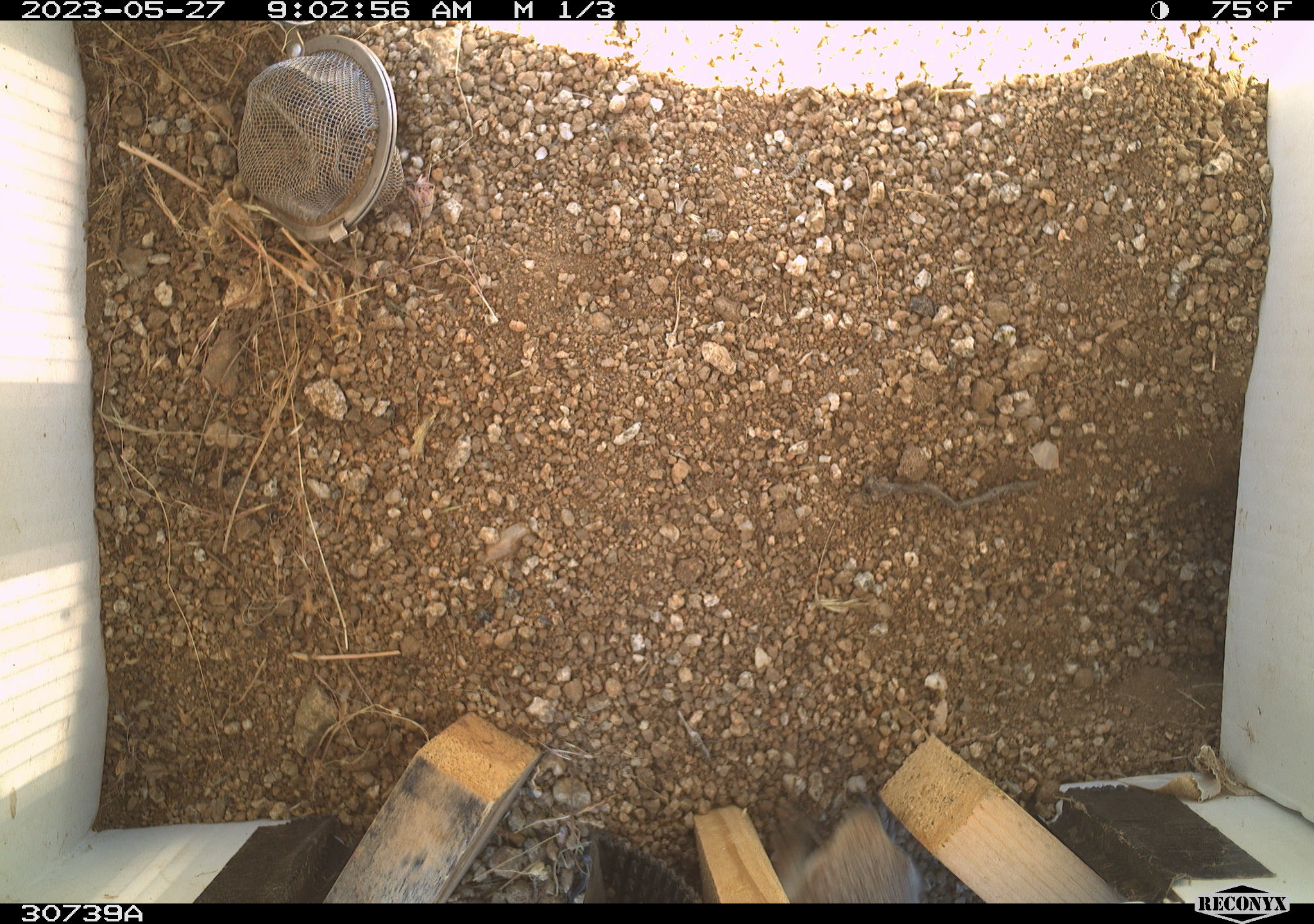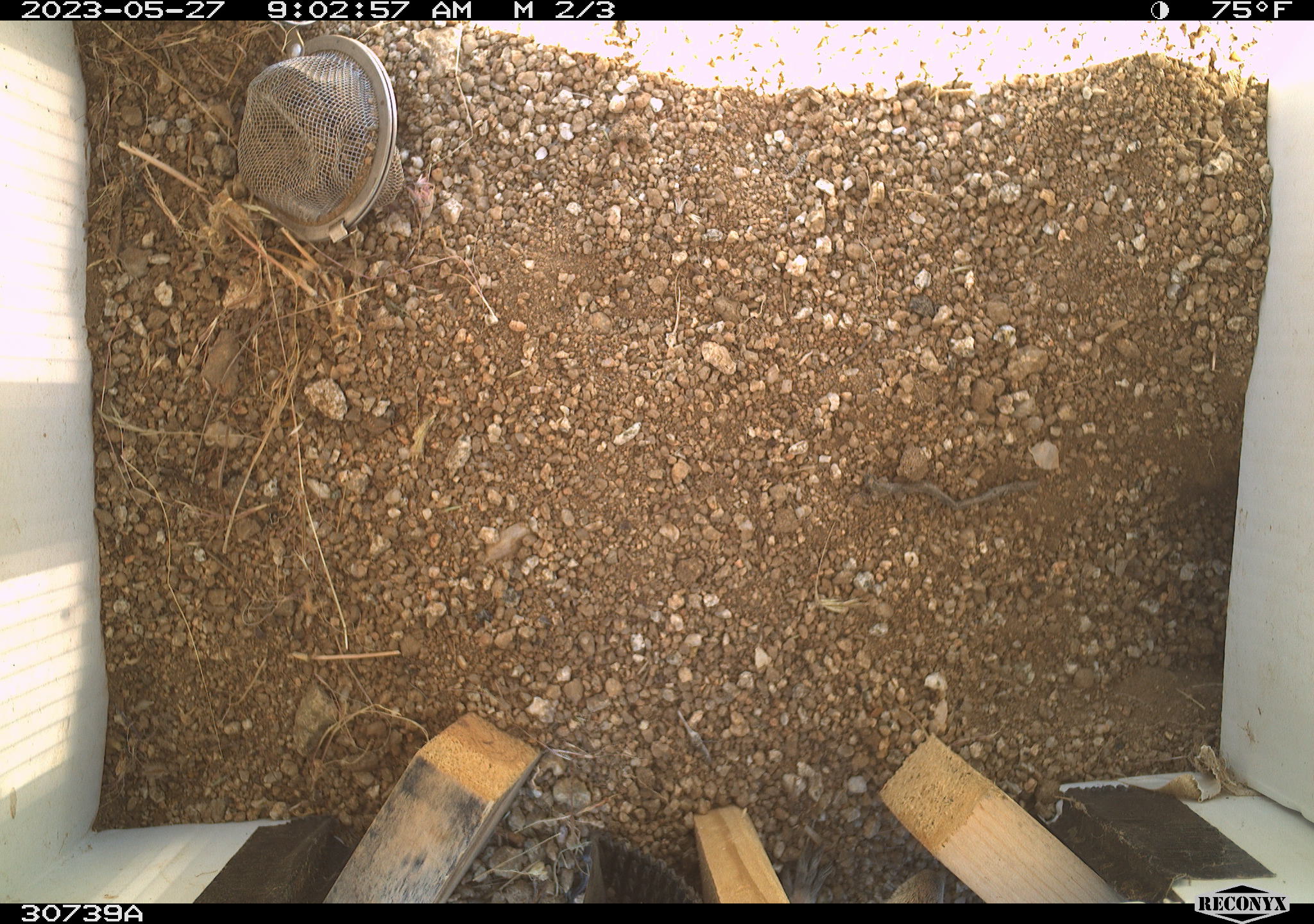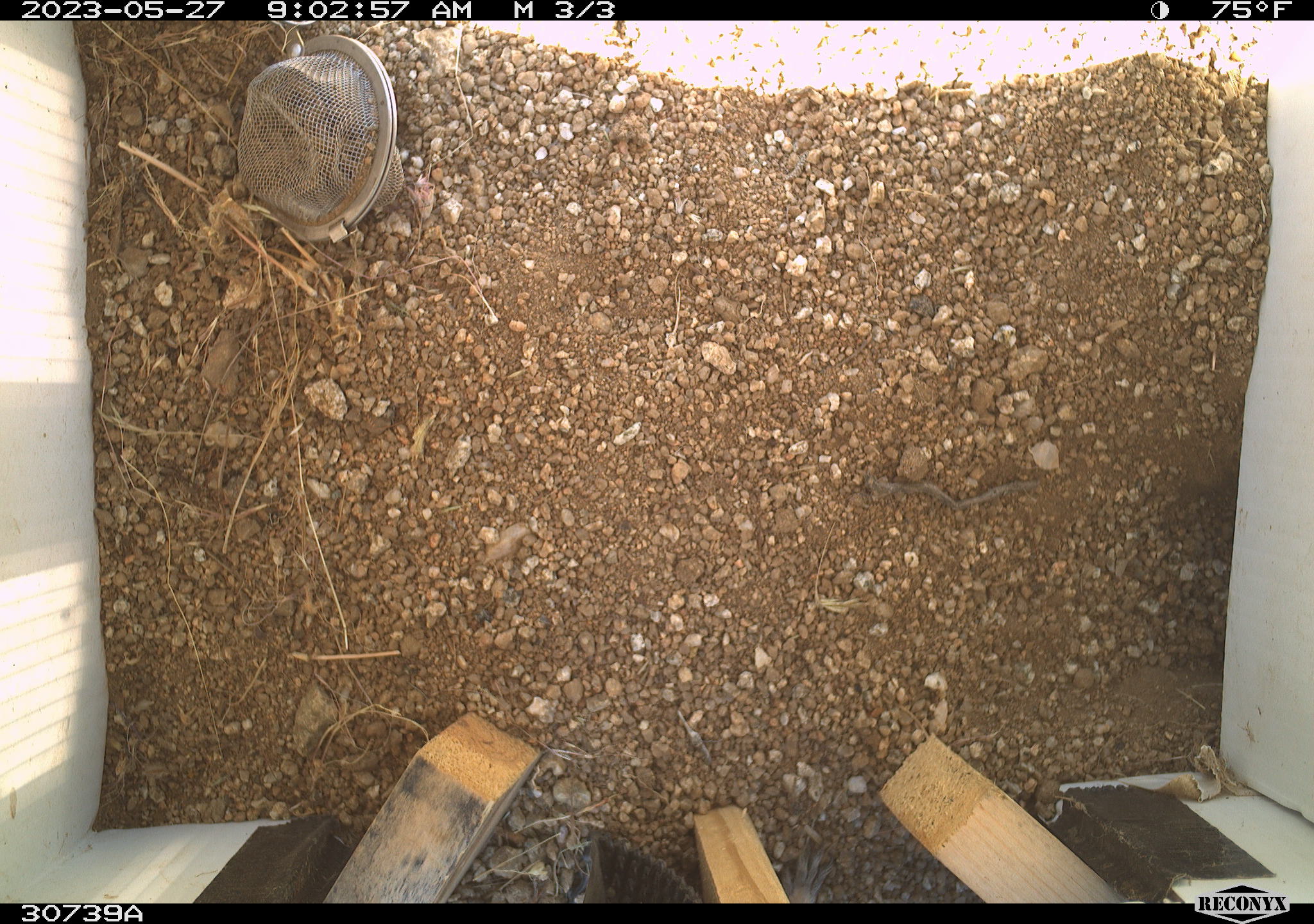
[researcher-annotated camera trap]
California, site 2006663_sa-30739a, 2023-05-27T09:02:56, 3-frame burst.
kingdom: Animalia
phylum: Chordata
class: Mammalia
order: Rodentia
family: Sciuridae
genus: Ammospermophilus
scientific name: Ammospermophilus leucurus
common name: white-tailed antelope squirrel